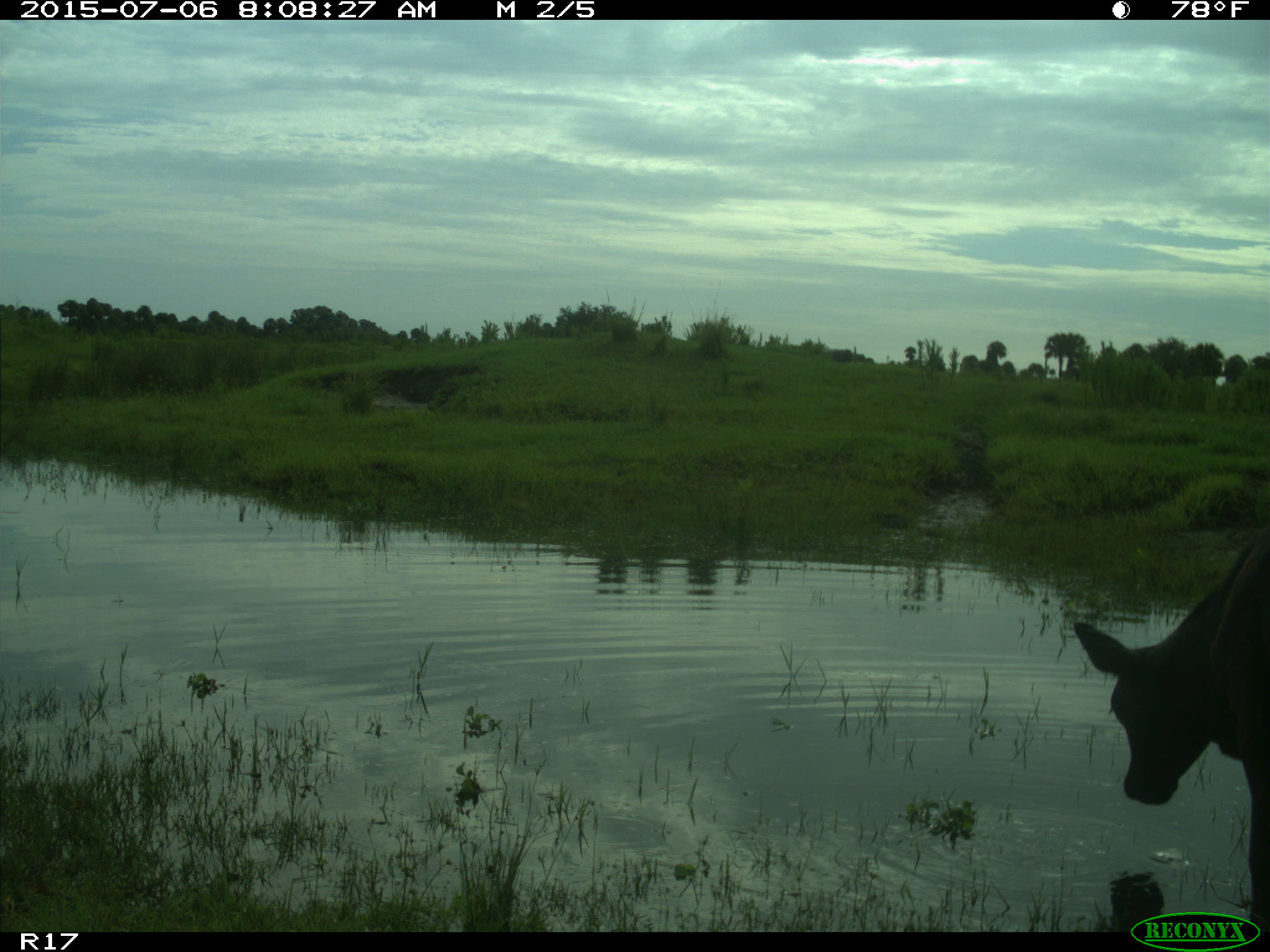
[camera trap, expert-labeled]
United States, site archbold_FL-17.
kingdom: Animalia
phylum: Chordata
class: Mammalia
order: Artiodactyla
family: Bovidae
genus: Bos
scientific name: Bos taurus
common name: domestic cow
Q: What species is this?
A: Bos taurus (domestic cow).